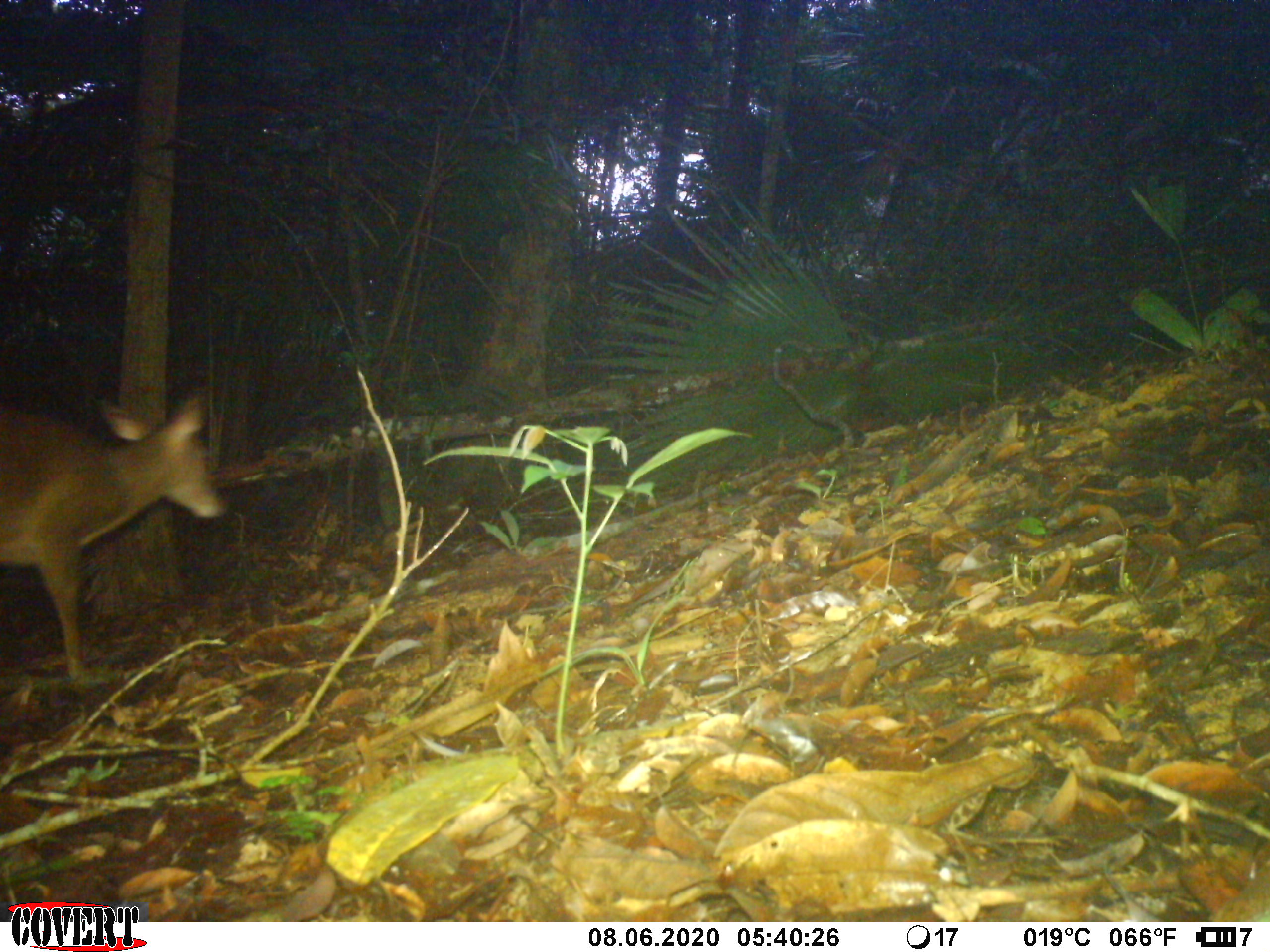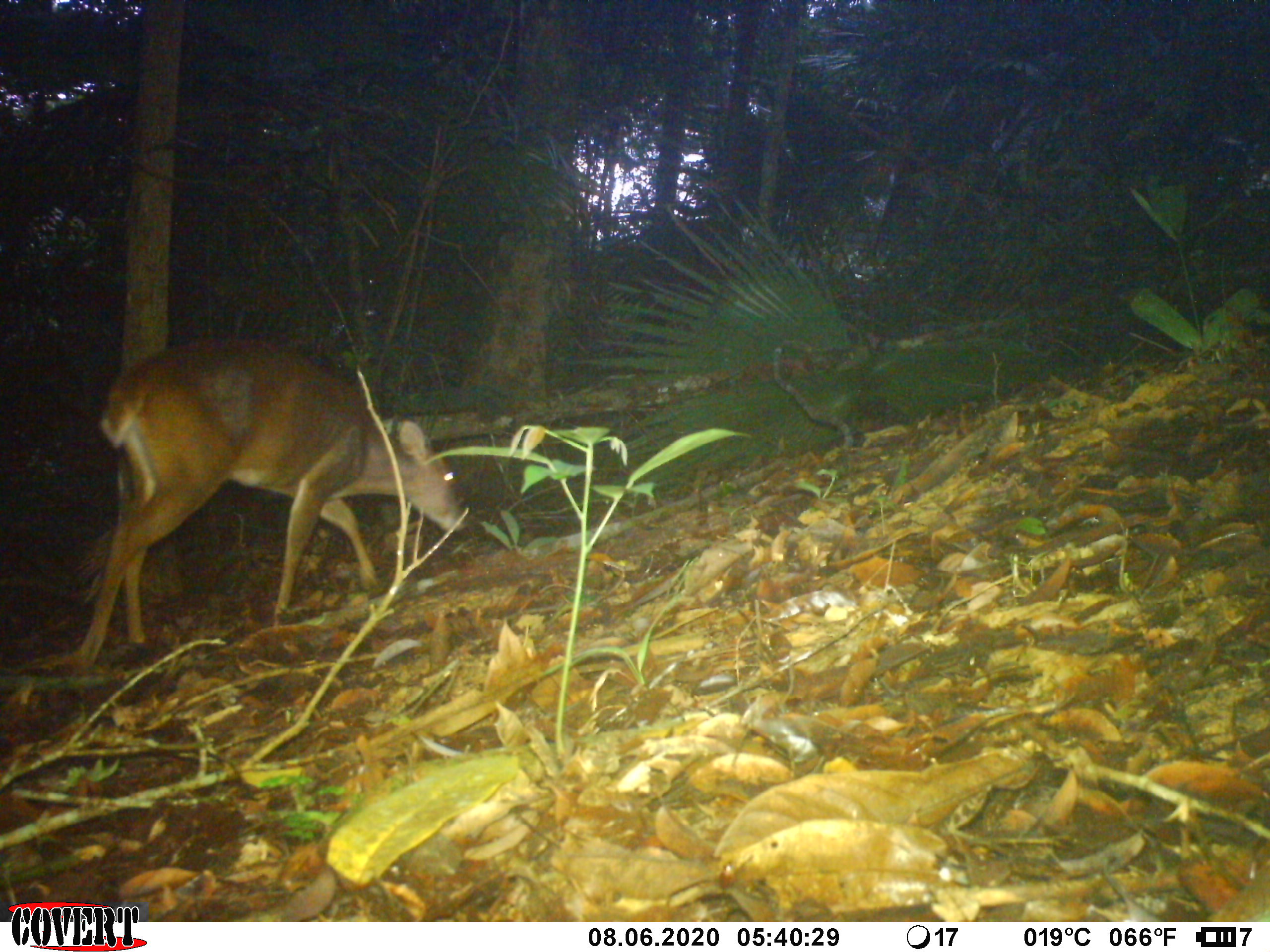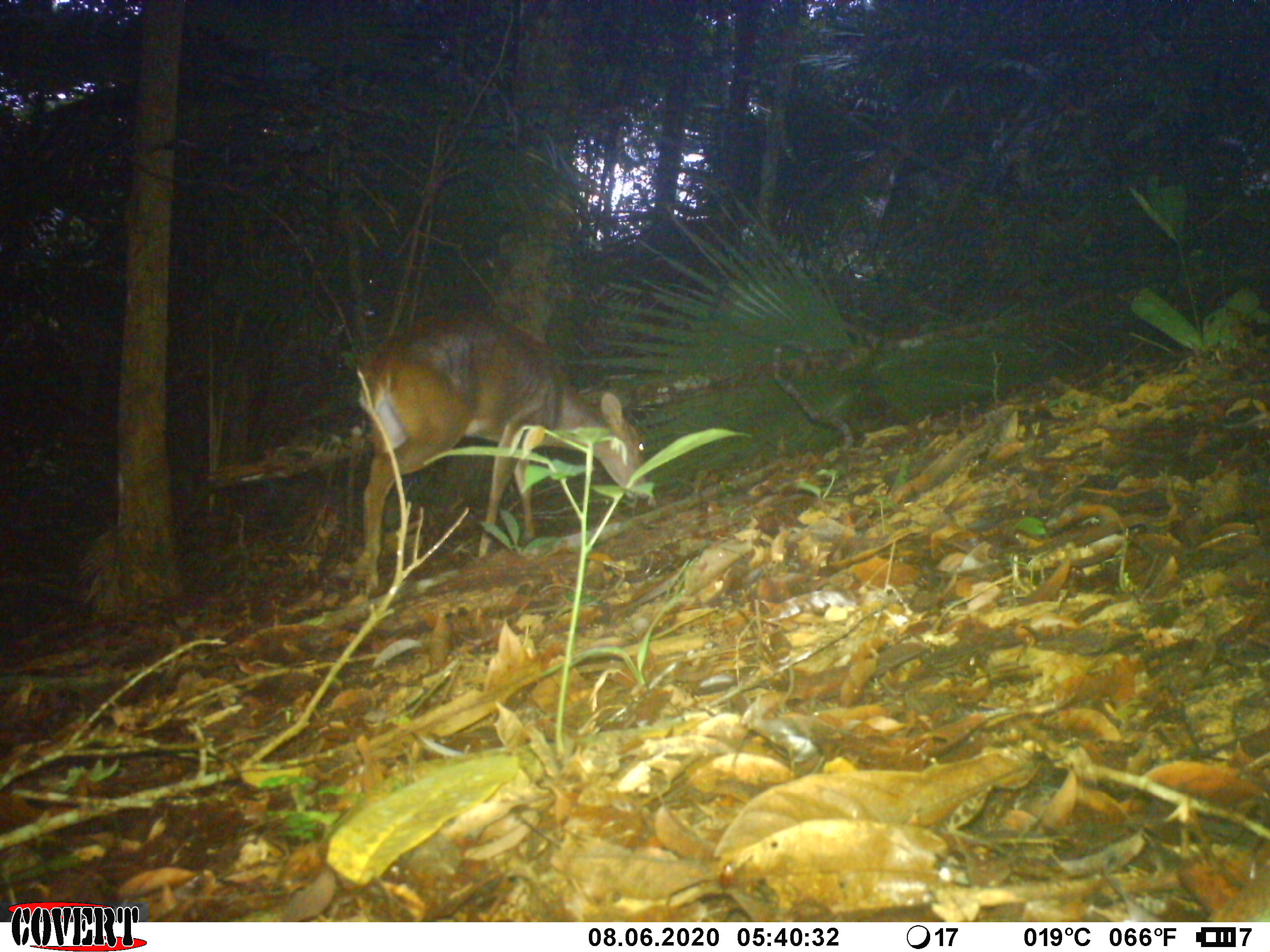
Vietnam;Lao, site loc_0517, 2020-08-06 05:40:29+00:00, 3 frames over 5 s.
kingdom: Animalia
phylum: Chordata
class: Mammalia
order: Artiodactyla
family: Cervidae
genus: Muntiacus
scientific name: Muntiacus vuquangensis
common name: large-antlered muntjac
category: large antlered muntjac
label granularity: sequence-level